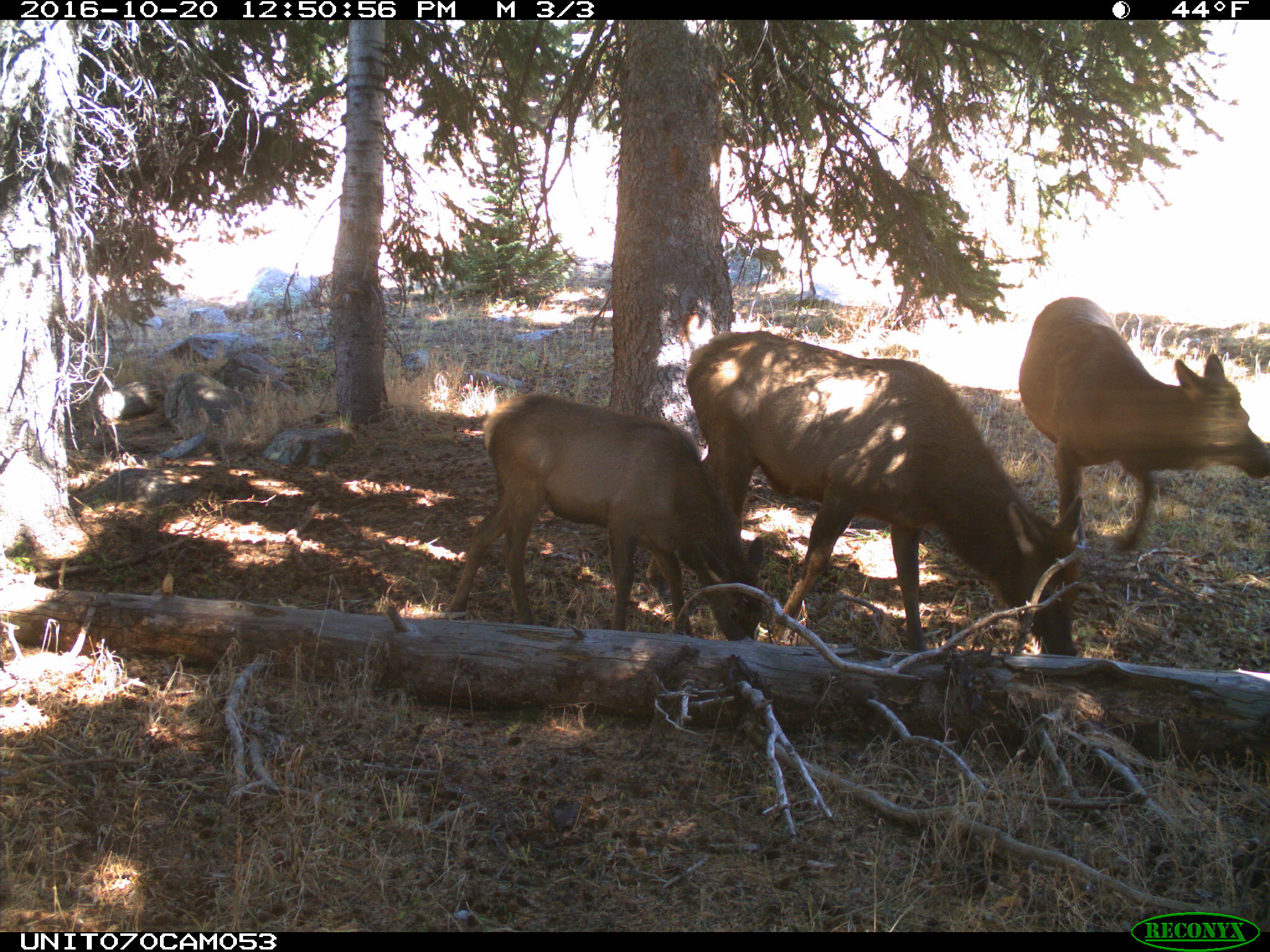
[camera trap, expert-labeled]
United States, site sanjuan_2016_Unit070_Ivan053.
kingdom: Animalia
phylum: Chordata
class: Mammalia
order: Artiodactyla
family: Cervidae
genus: Cervus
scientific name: Cervus elaphus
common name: red deer